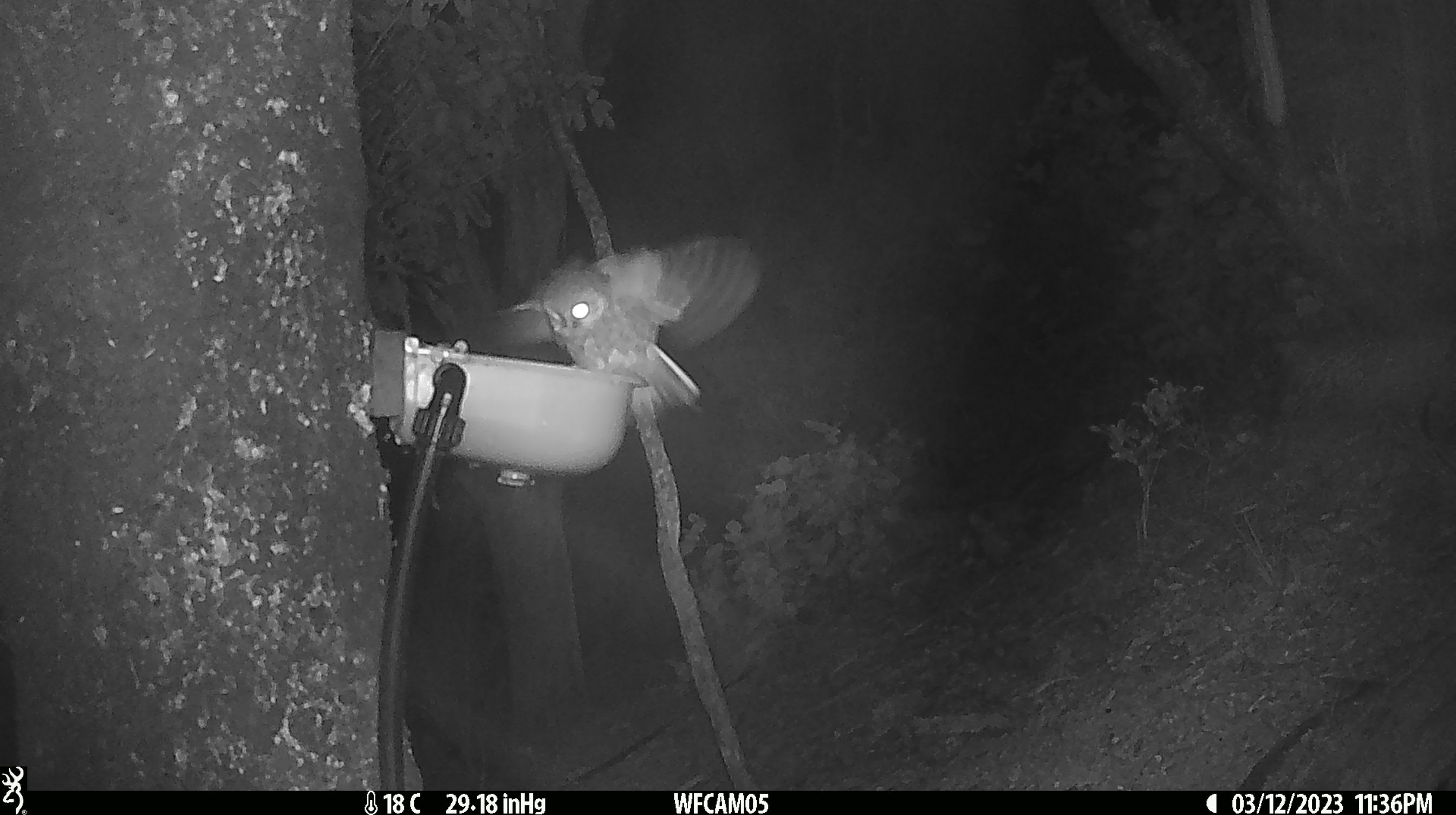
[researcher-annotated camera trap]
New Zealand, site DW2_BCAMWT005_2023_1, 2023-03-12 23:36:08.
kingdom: Animalia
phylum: Chordata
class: Aves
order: Strigiformes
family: Strigidae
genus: Ninox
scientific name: Ninox novaeseelandiae novaeseelandiae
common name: morepork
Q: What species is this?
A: Morepork (Ninox novaeseelandiae novaeseelandiae).